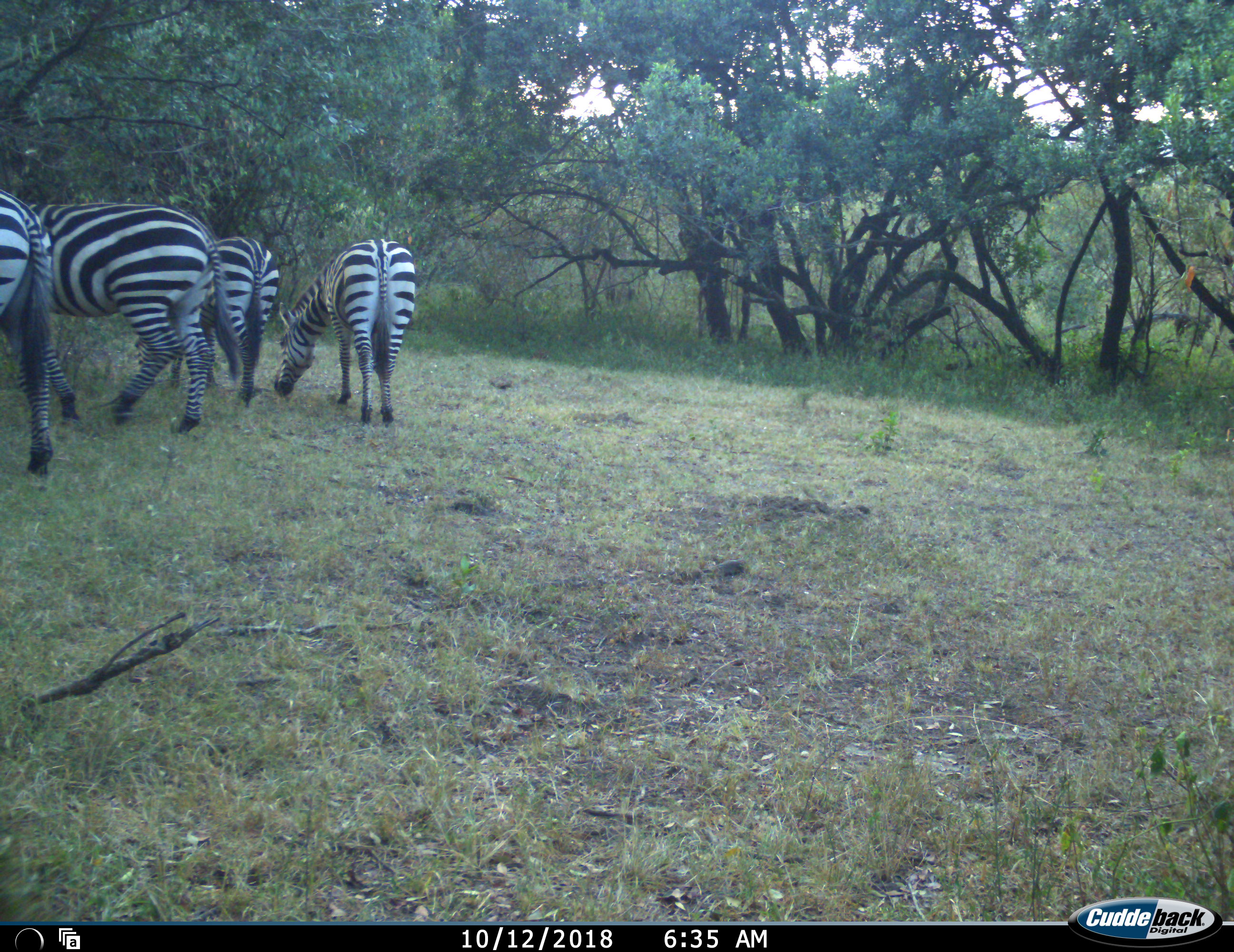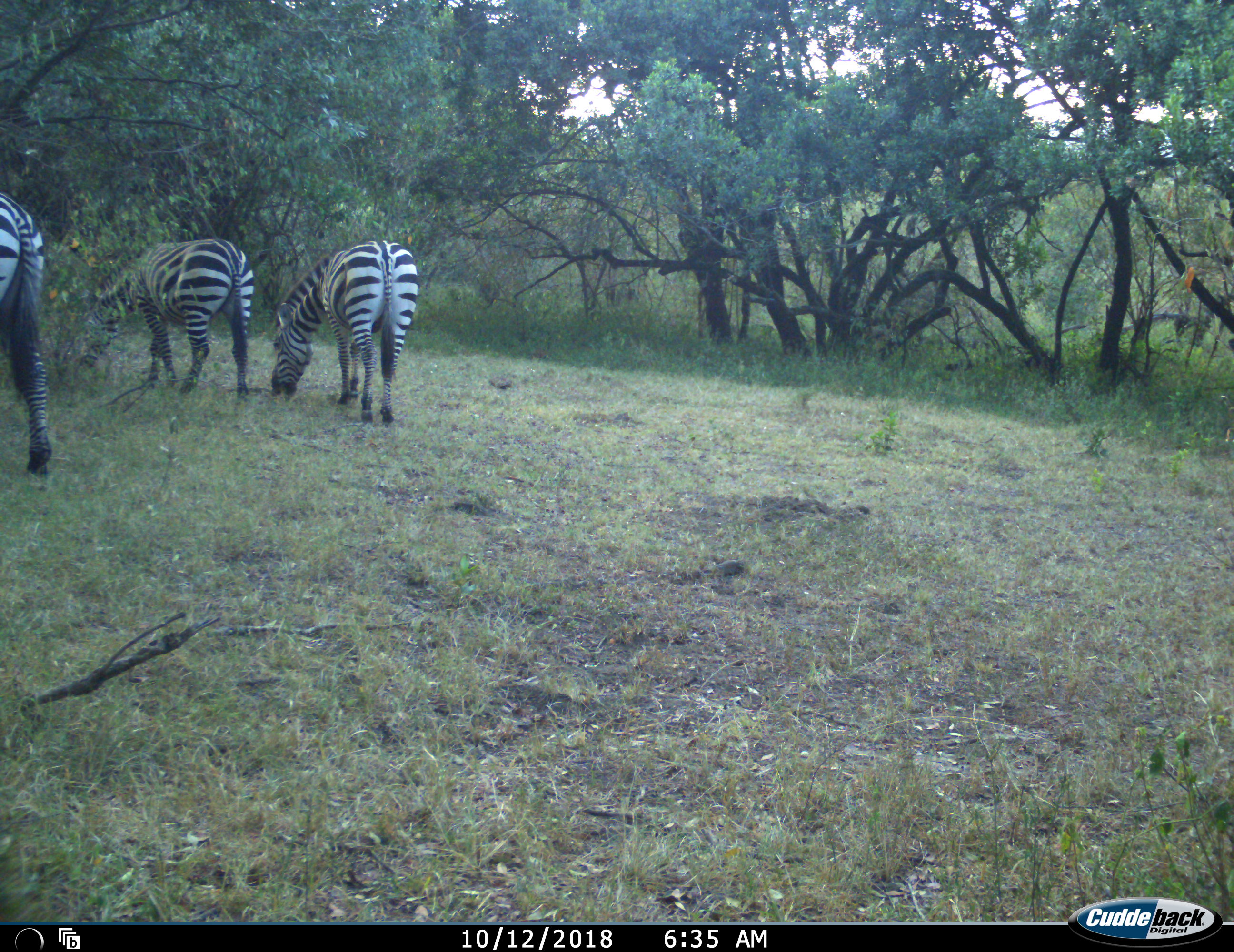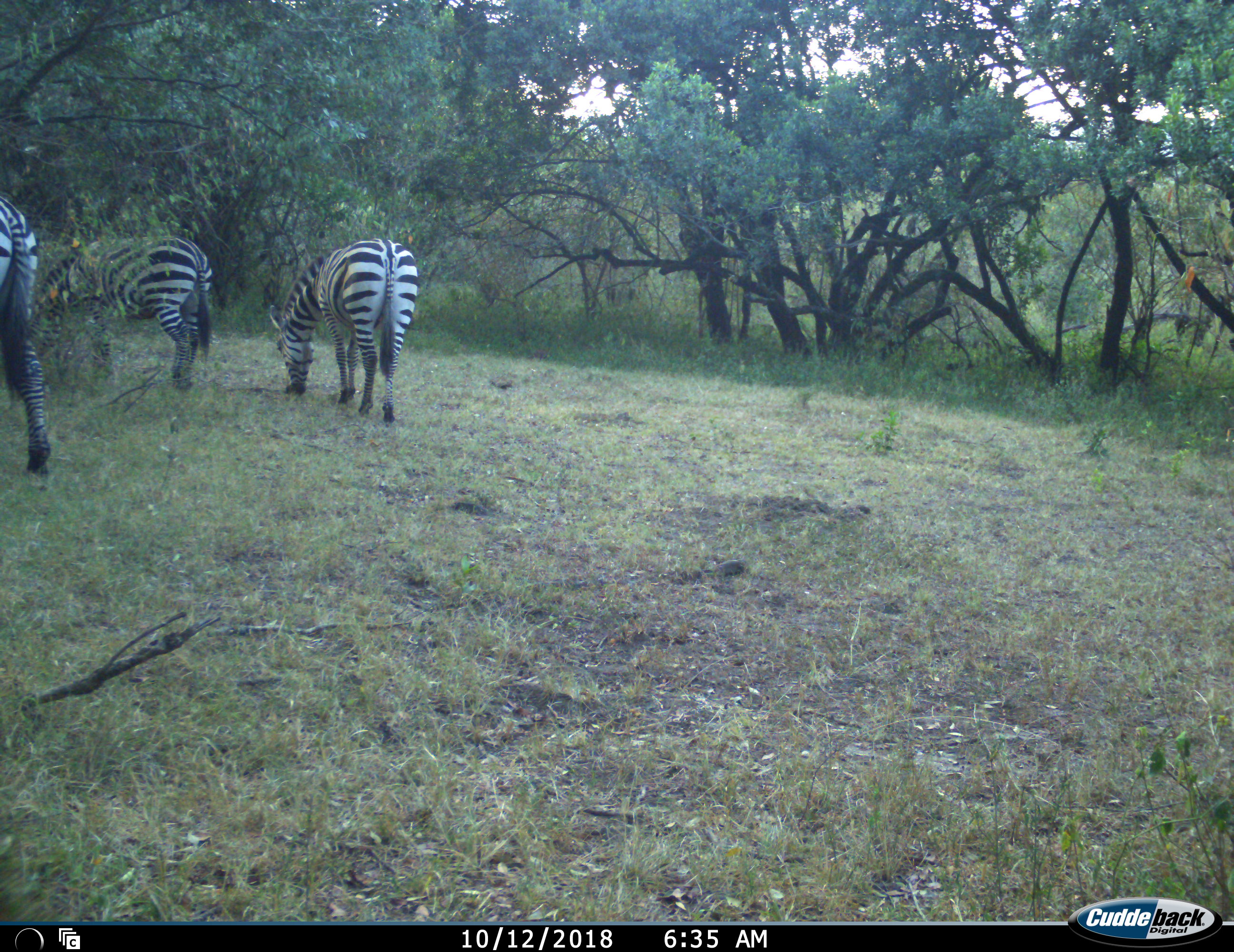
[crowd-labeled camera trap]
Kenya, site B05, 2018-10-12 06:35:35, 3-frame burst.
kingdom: Animalia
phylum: Chordata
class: Mammalia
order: Perissodactyla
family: Equidae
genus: Equus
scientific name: Equus quagga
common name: plains zebra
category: zebra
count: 4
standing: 50%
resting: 0%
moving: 60%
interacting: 0%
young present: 0%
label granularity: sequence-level